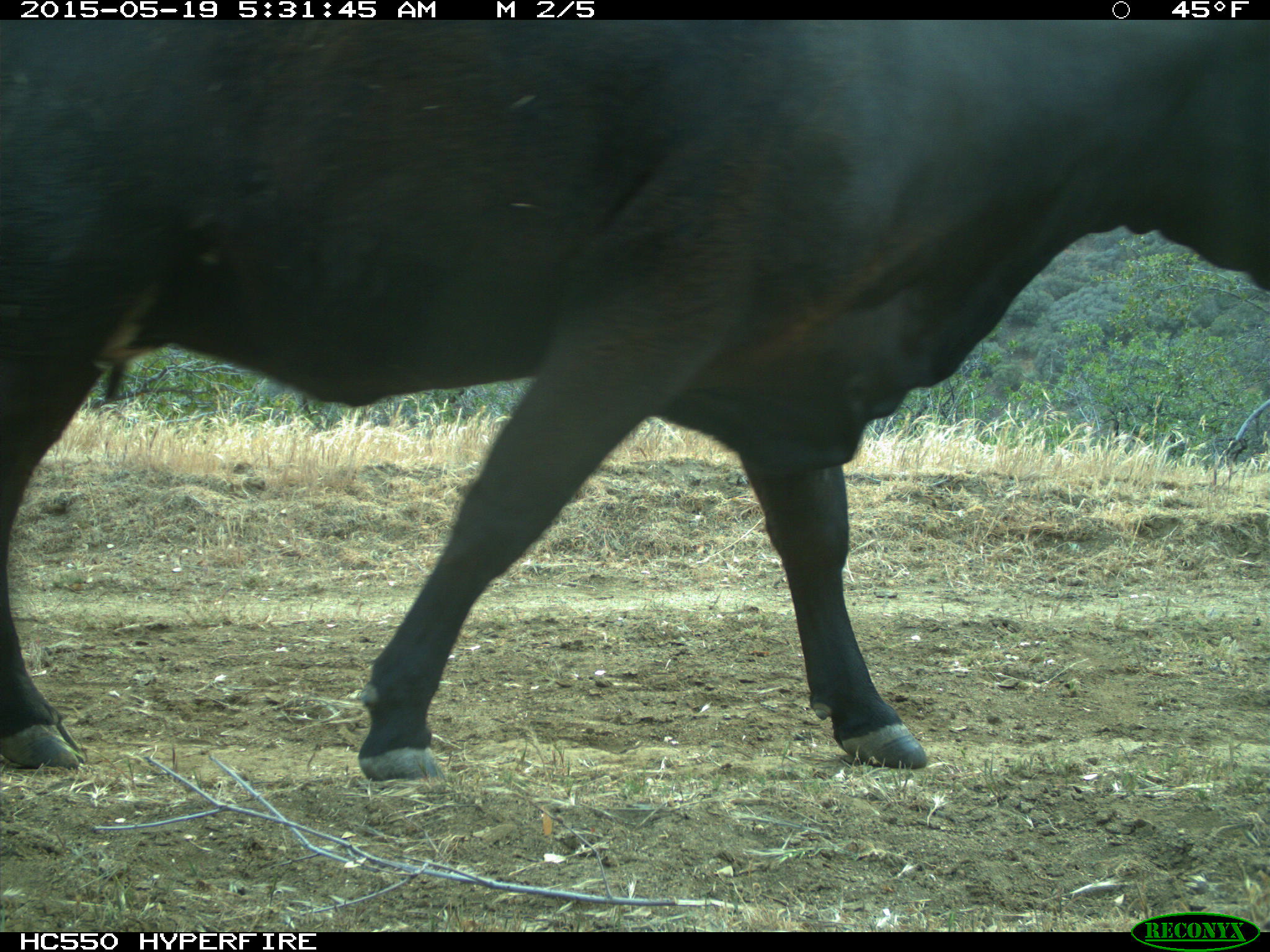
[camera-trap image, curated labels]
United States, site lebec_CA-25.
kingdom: Animalia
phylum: Chordata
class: Mammalia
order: Artiodactyla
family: Bovidae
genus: Bos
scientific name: Bos taurus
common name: domestic cow